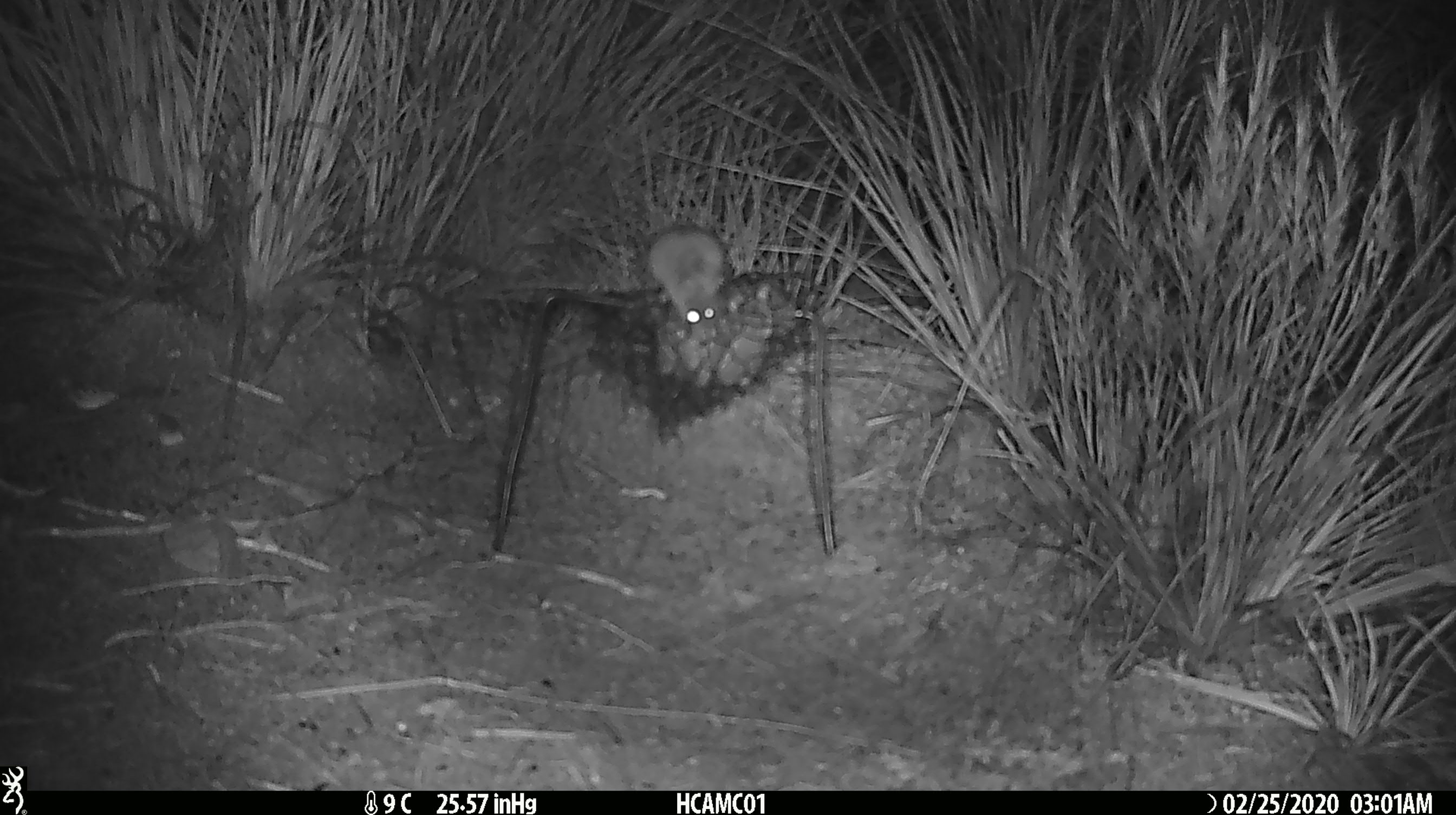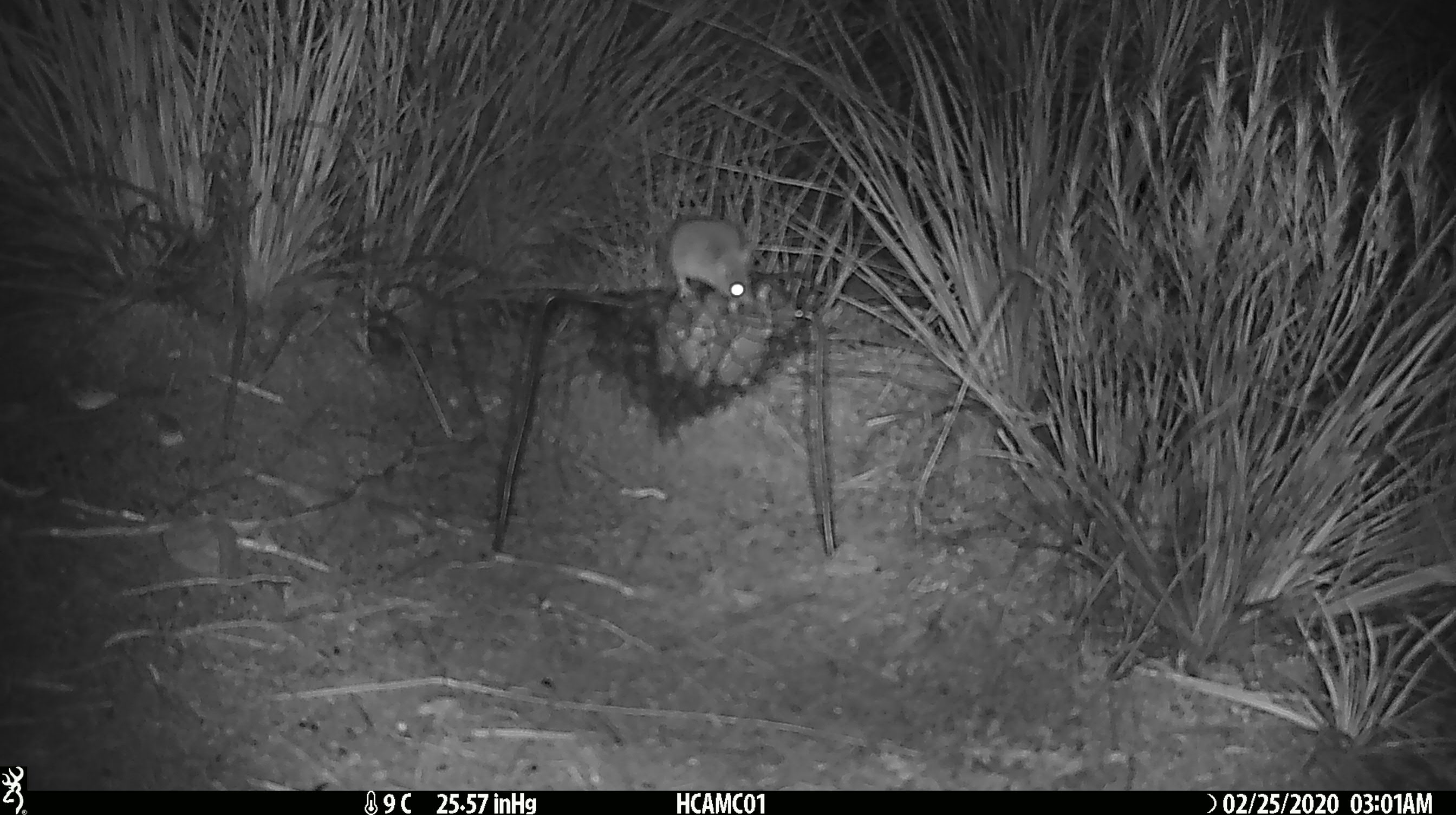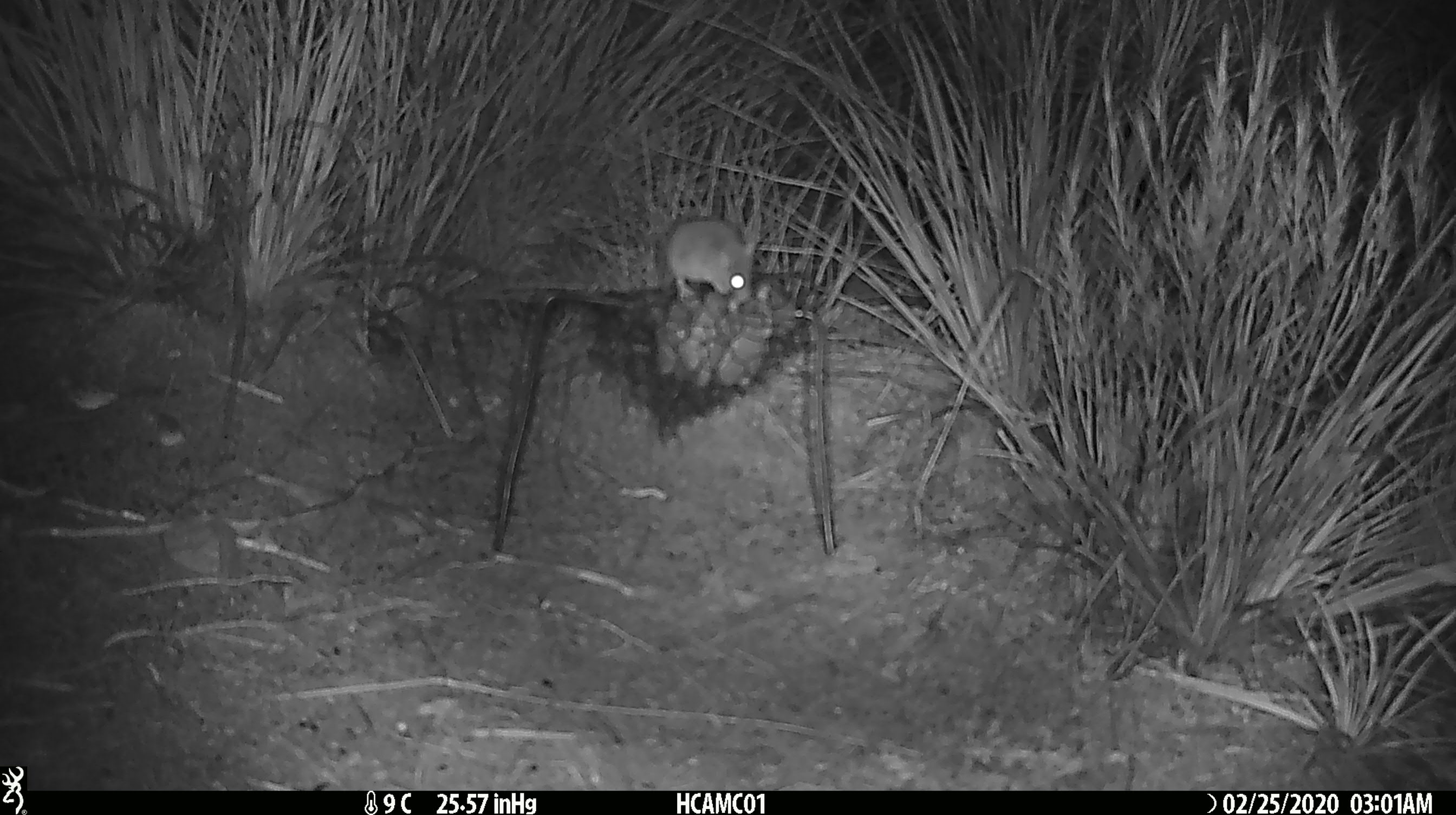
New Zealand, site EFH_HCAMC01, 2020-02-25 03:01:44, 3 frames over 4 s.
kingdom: Animalia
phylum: Chordata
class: Mammalia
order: Rodentia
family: Muridae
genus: Mus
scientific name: Mus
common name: mouse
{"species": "mouse (Mus)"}